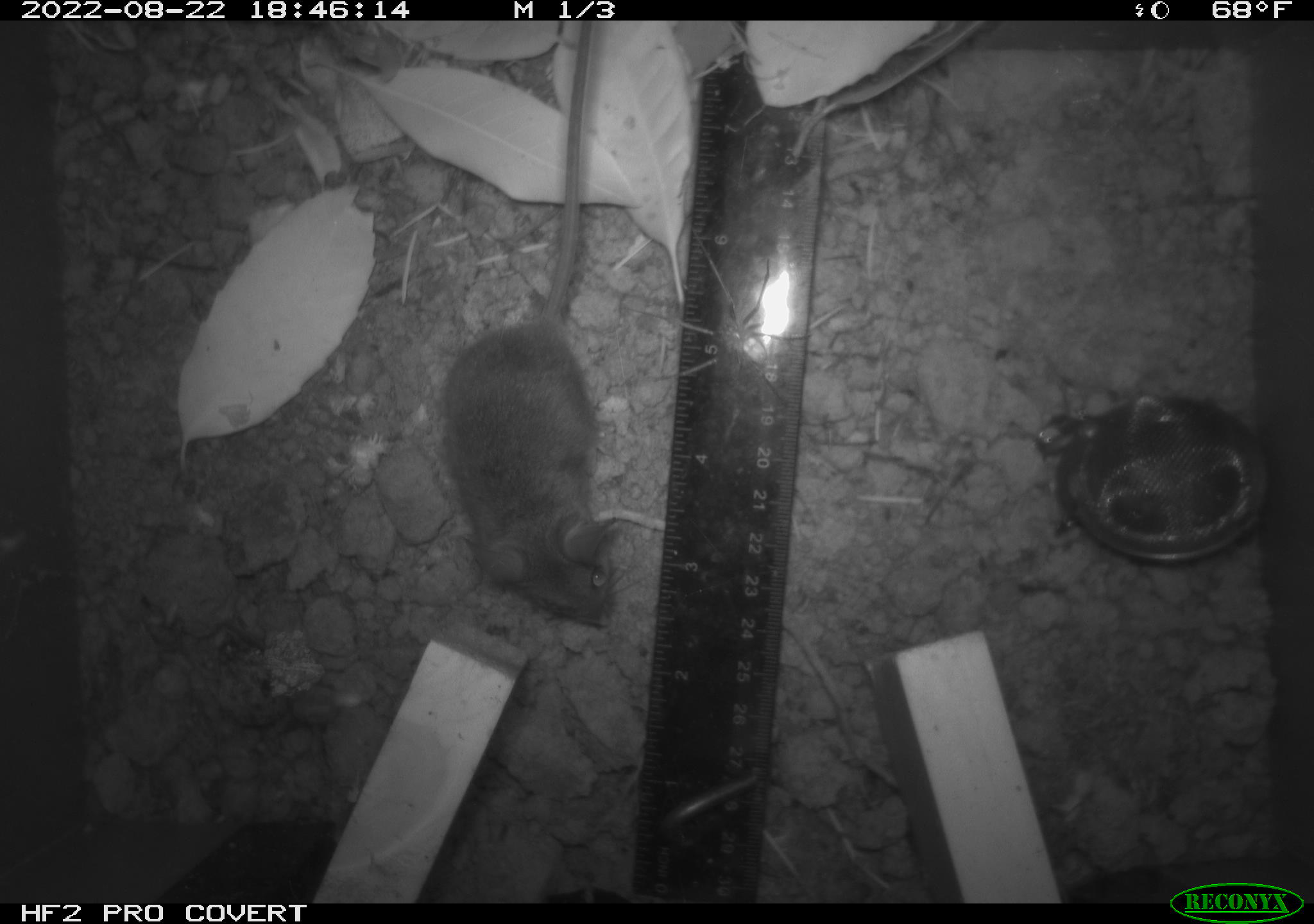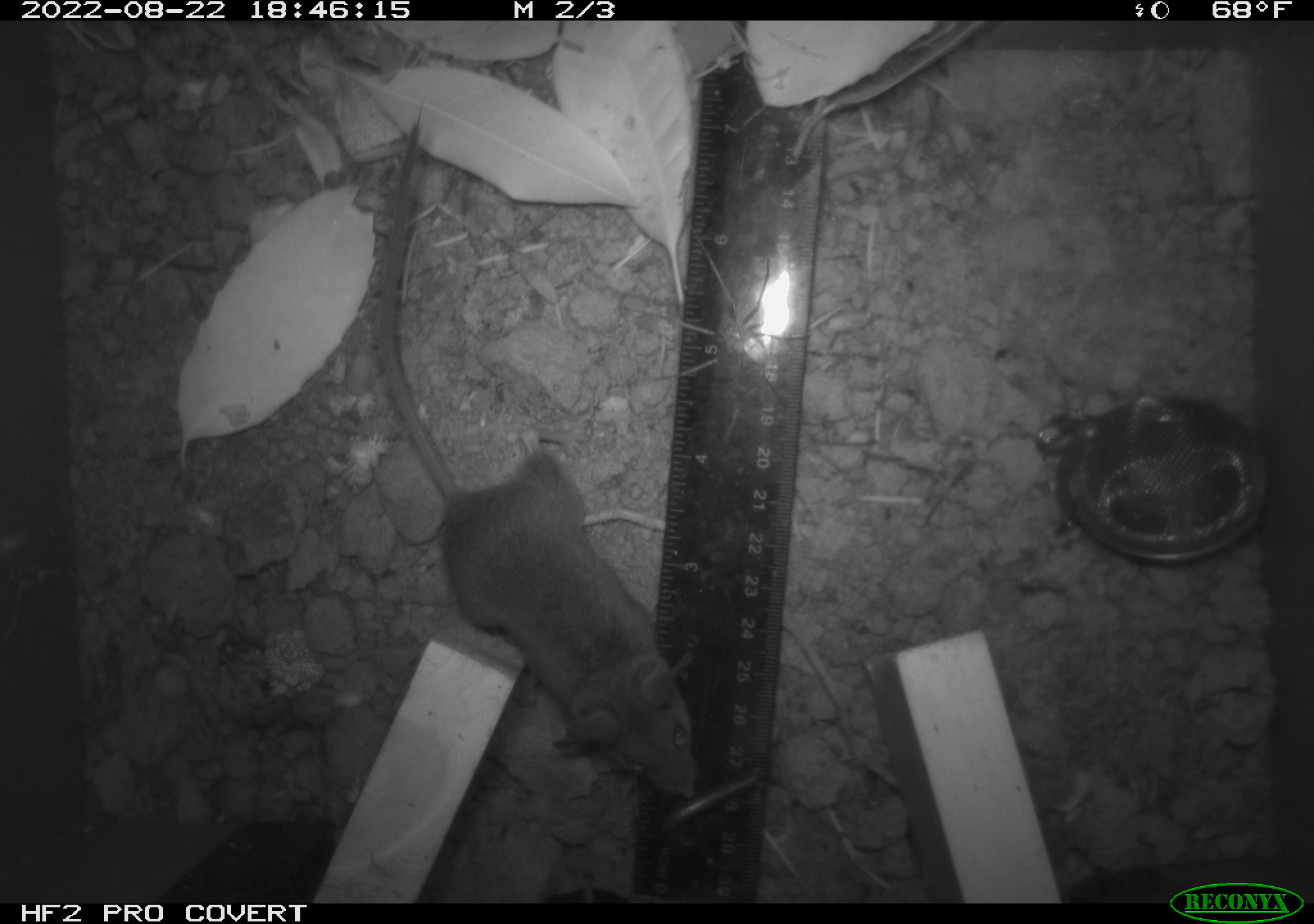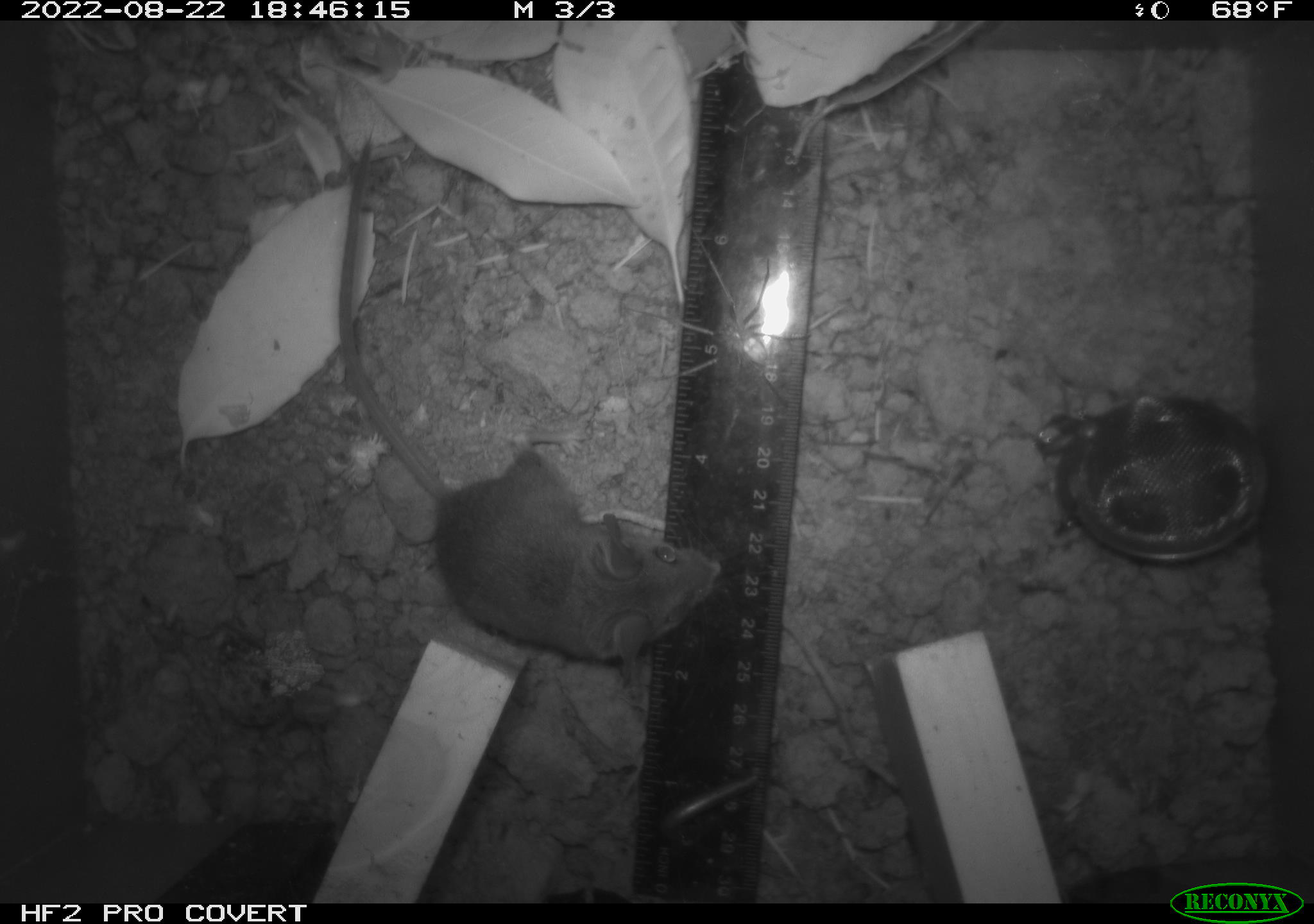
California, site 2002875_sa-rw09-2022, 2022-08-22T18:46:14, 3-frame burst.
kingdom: Animalia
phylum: Chordata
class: Mammalia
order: Rodentia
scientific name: Rodentia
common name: rodent